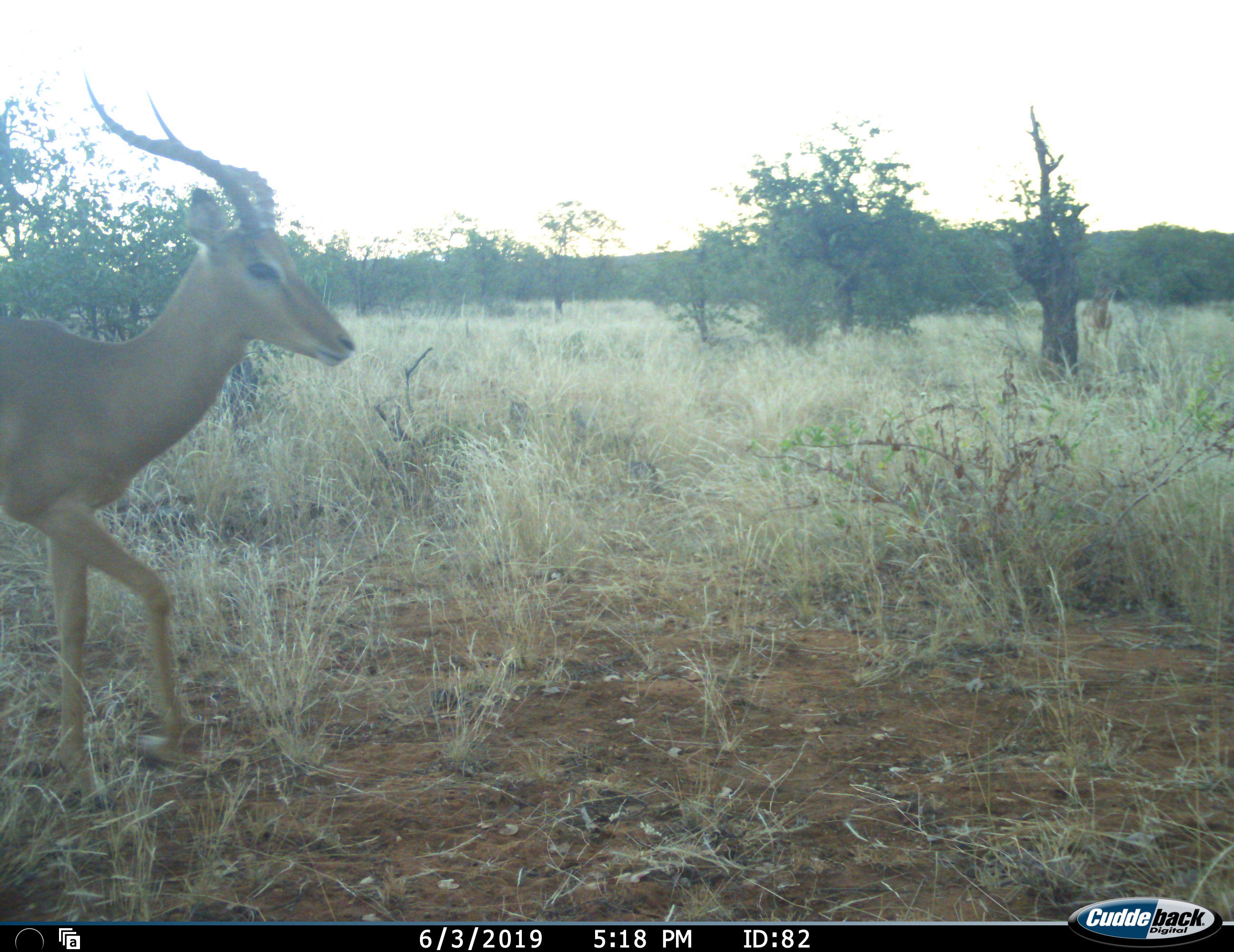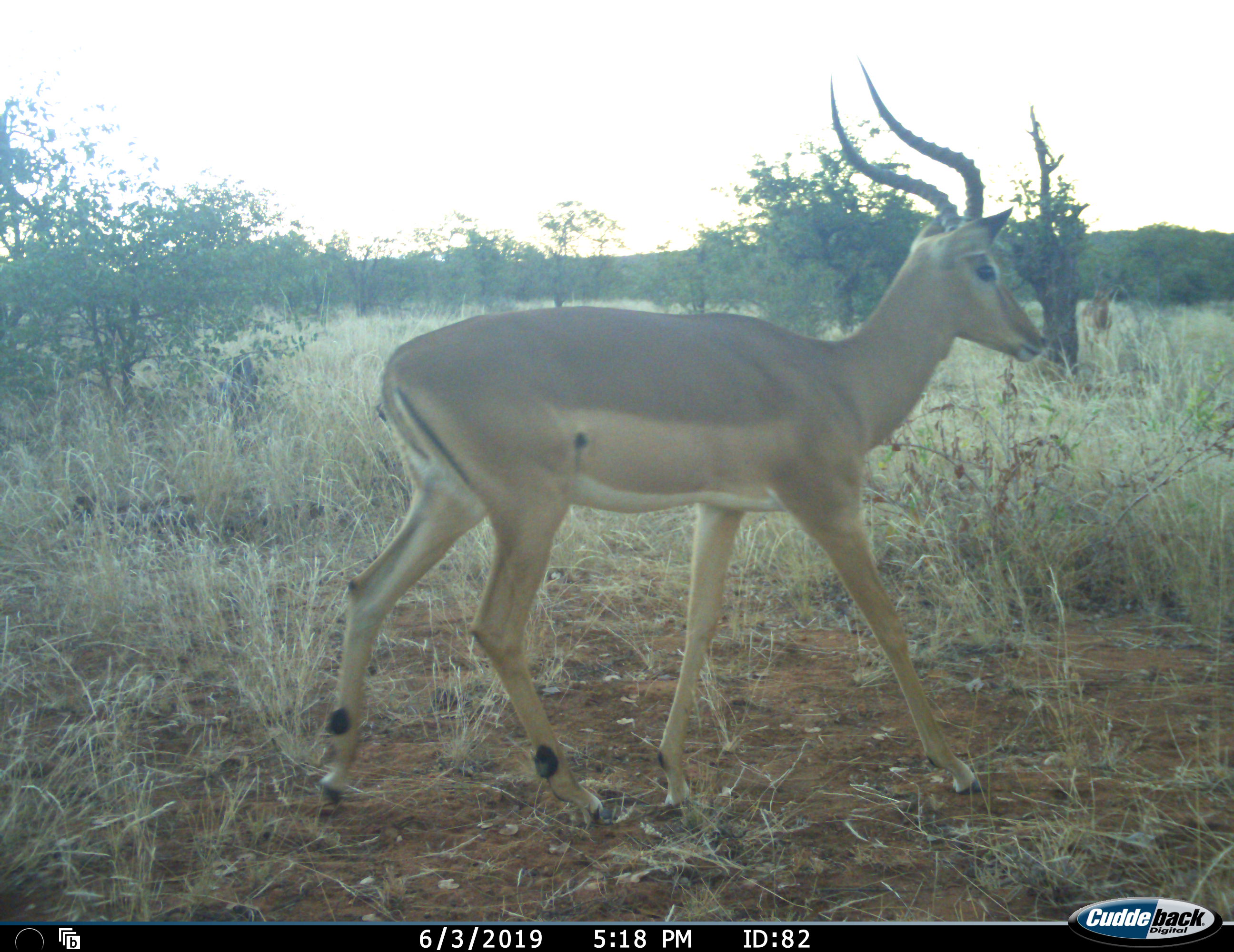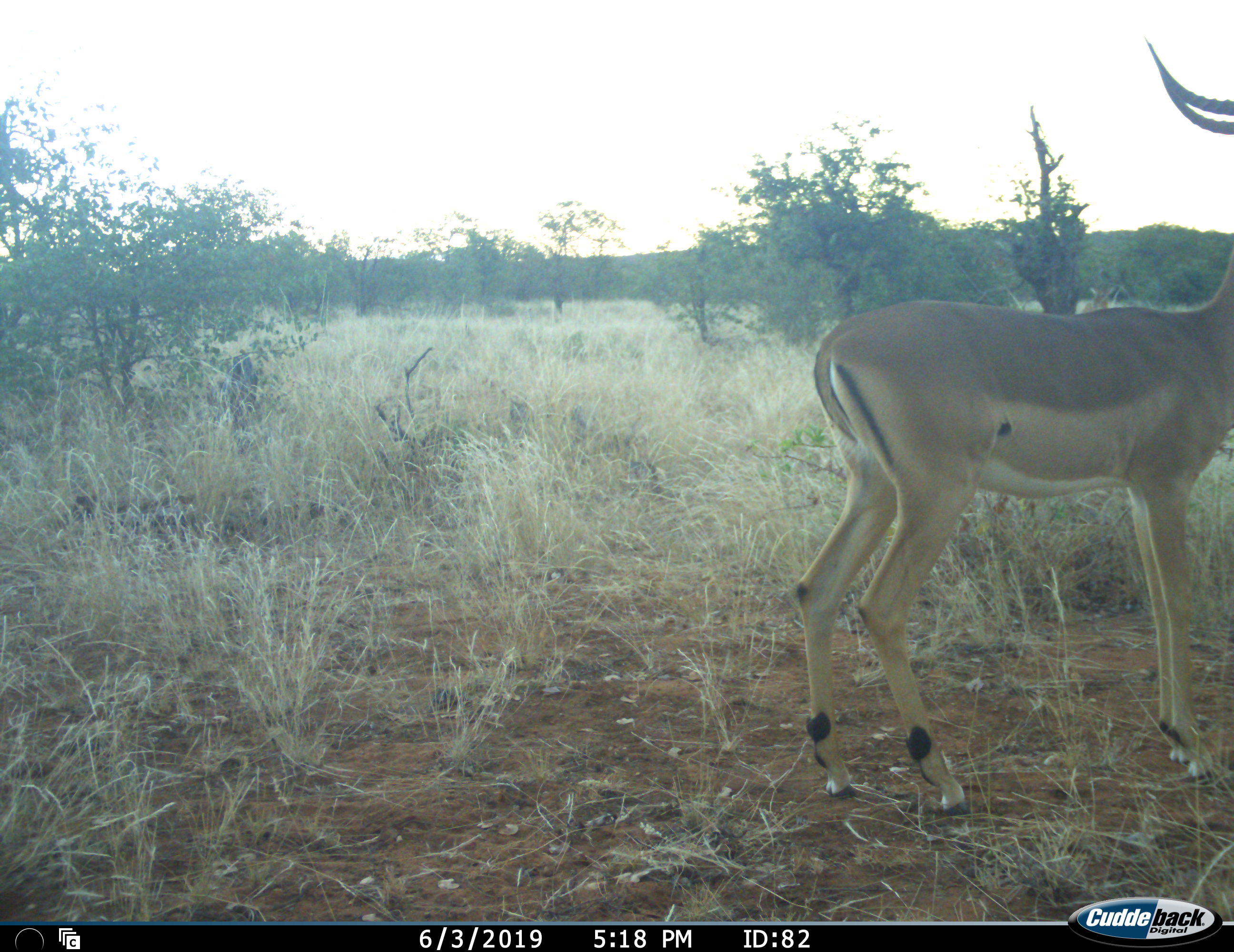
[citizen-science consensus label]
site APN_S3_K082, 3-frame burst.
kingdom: Animalia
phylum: Chordata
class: Mammalia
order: Artiodactyla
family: Bovidae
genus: Aepyceros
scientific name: Aepyceros melampus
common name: impala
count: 1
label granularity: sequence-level